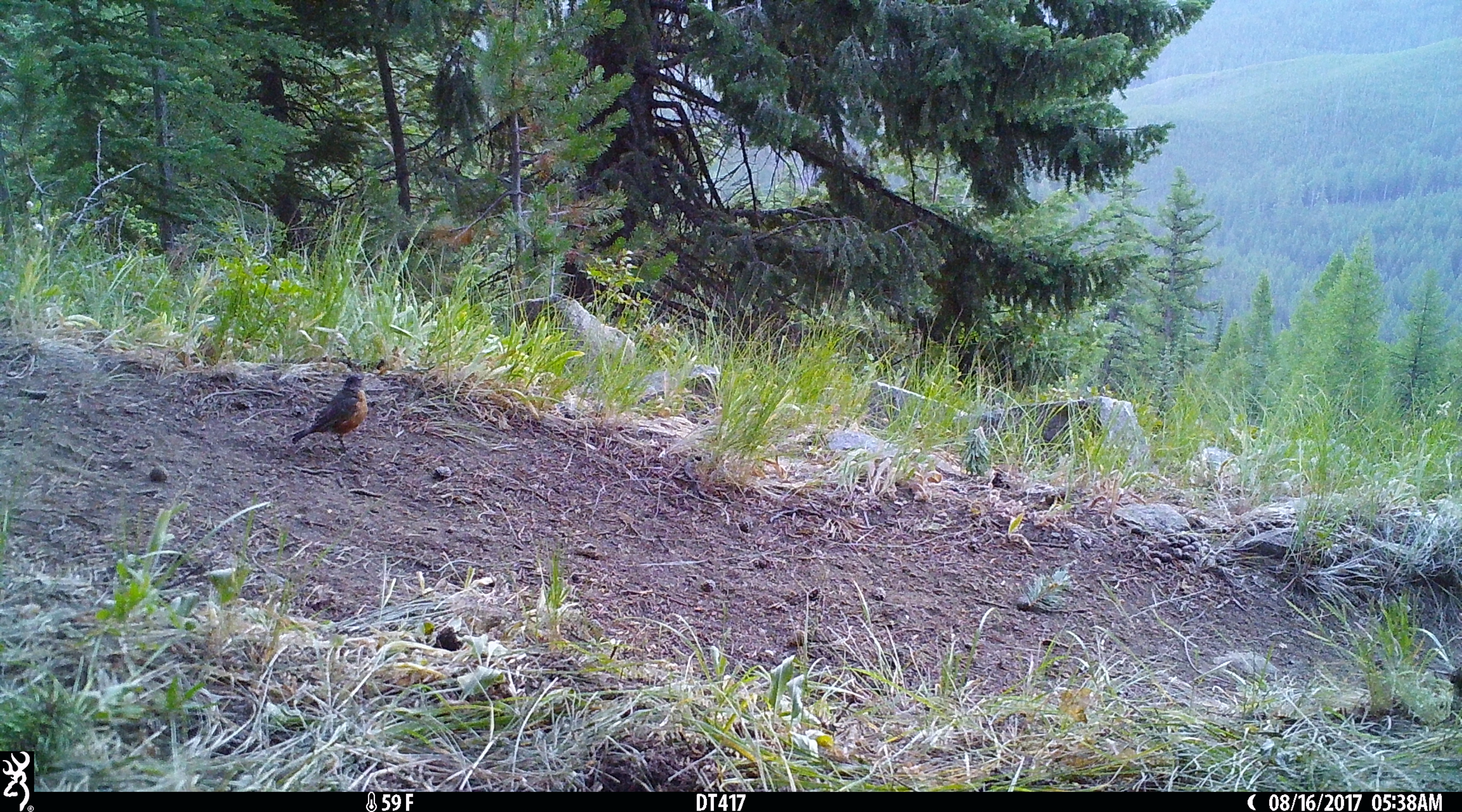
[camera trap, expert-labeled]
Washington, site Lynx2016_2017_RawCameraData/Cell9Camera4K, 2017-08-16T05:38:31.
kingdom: Animalia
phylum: Chordata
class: Aves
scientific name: Aves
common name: birds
Aves (birds). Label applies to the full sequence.